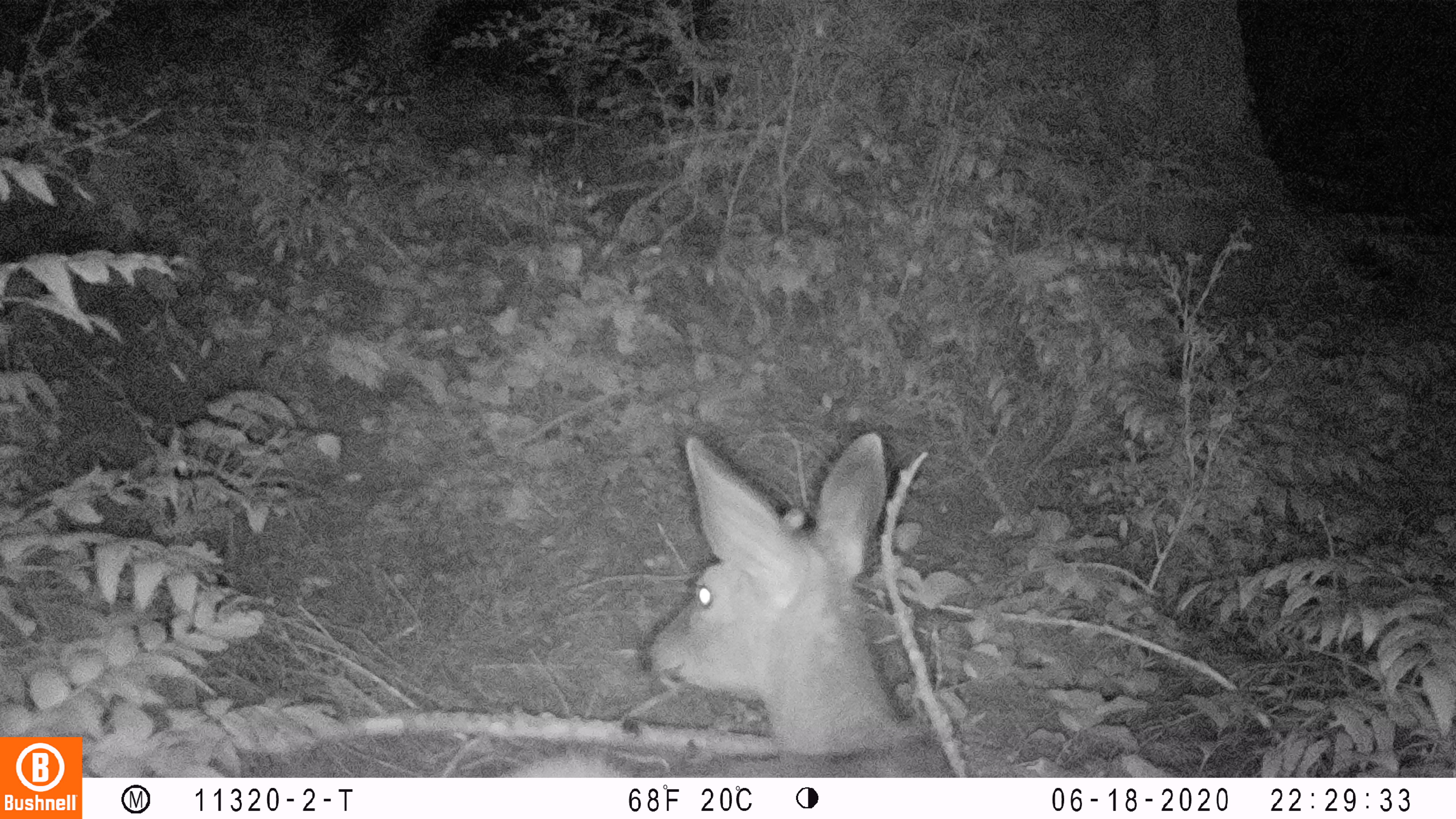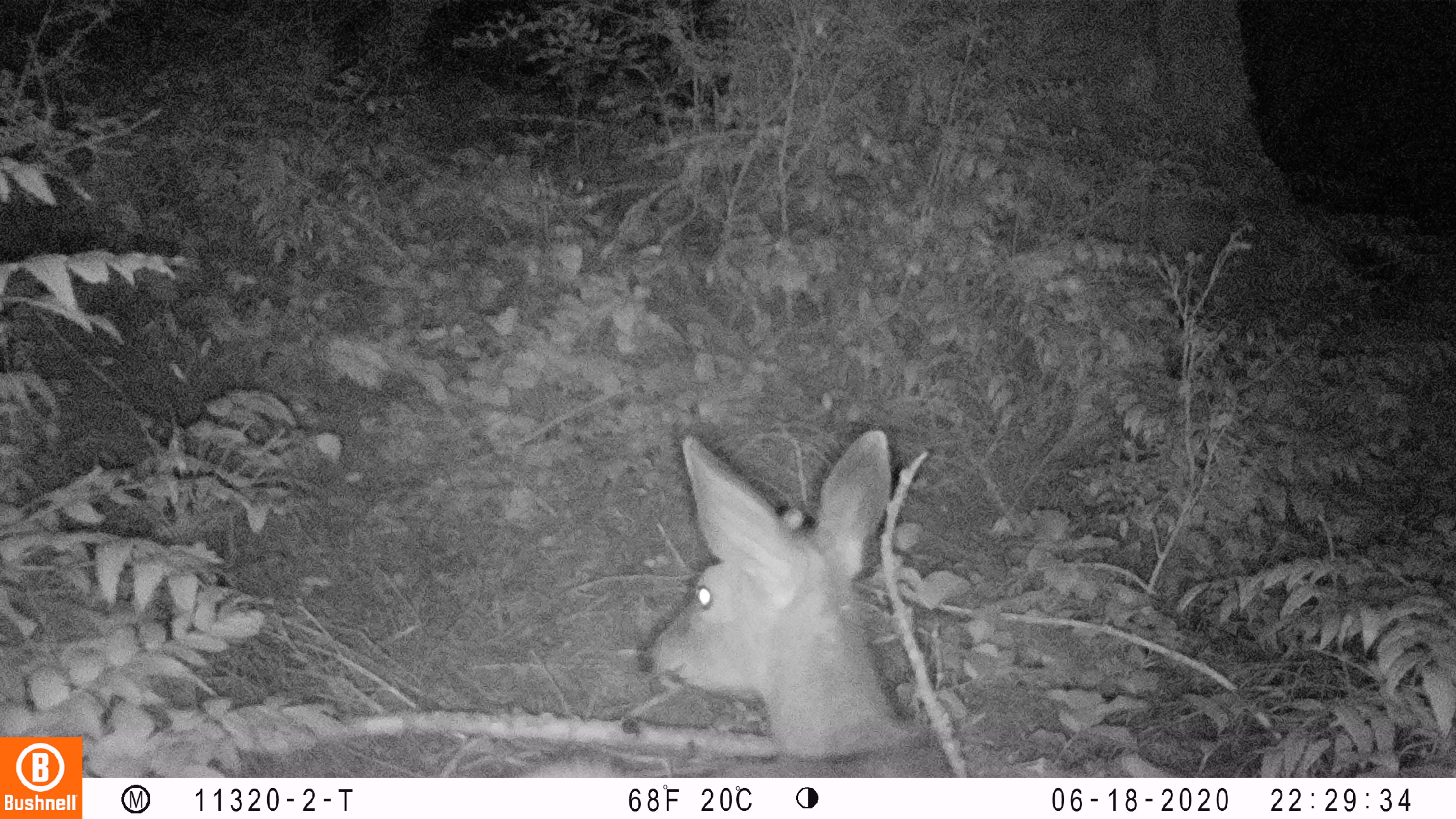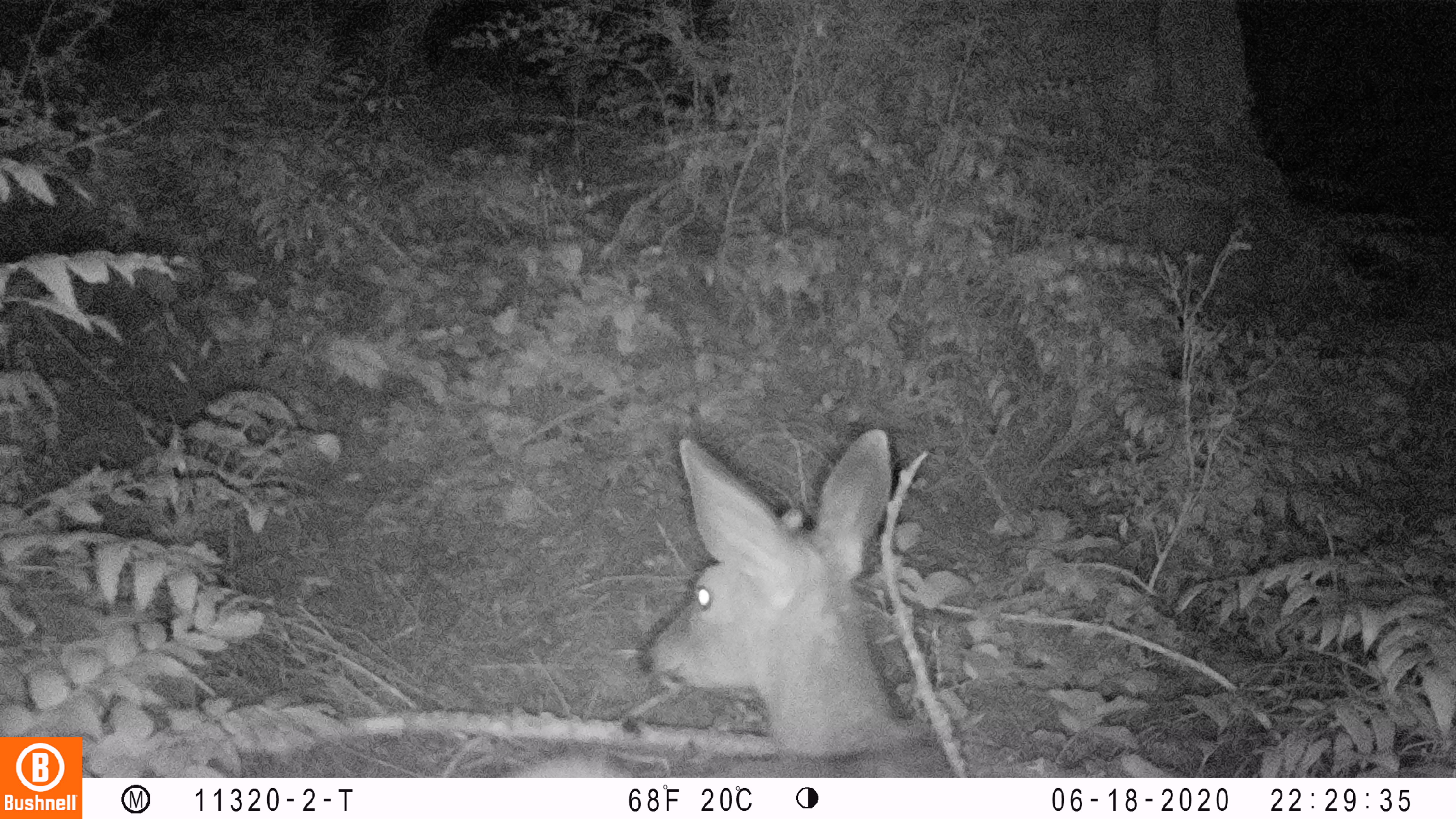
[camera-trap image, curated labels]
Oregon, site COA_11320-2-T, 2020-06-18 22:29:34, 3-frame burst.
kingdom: Animalia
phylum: Chordata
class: Mammalia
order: Artiodactyla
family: Cervidae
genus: Odocoileus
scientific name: Odocoileus hemionus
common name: black-tailed deer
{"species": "black-tailed deer (Odocoileus hemionus)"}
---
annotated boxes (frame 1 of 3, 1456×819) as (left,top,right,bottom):
black-tailed deer: (505,421,954,772)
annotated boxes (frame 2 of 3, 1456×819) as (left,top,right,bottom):
black-tailed deer: (514,421,960,772)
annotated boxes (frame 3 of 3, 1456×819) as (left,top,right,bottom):
black-tailed deer: (510,419,967,772)